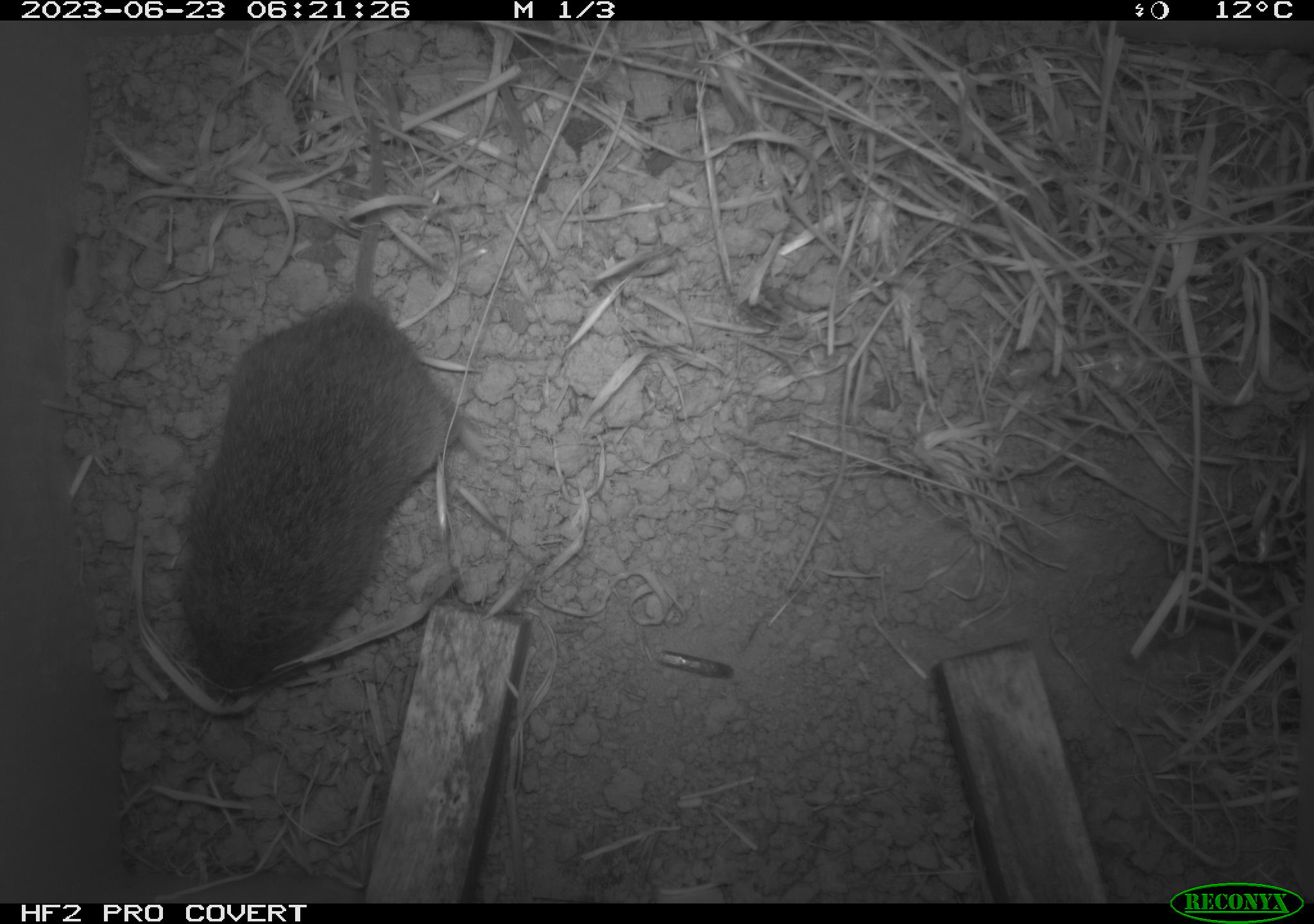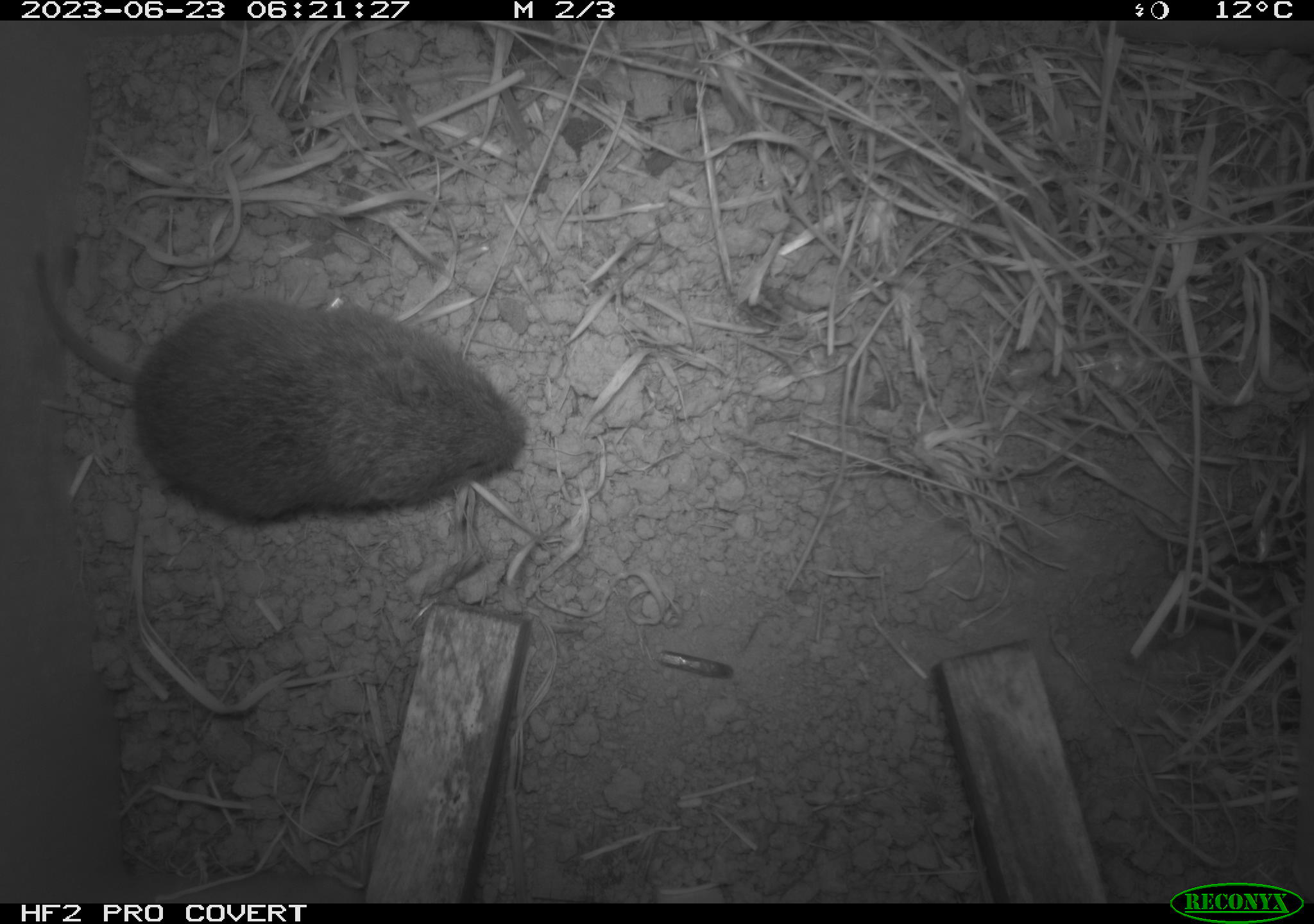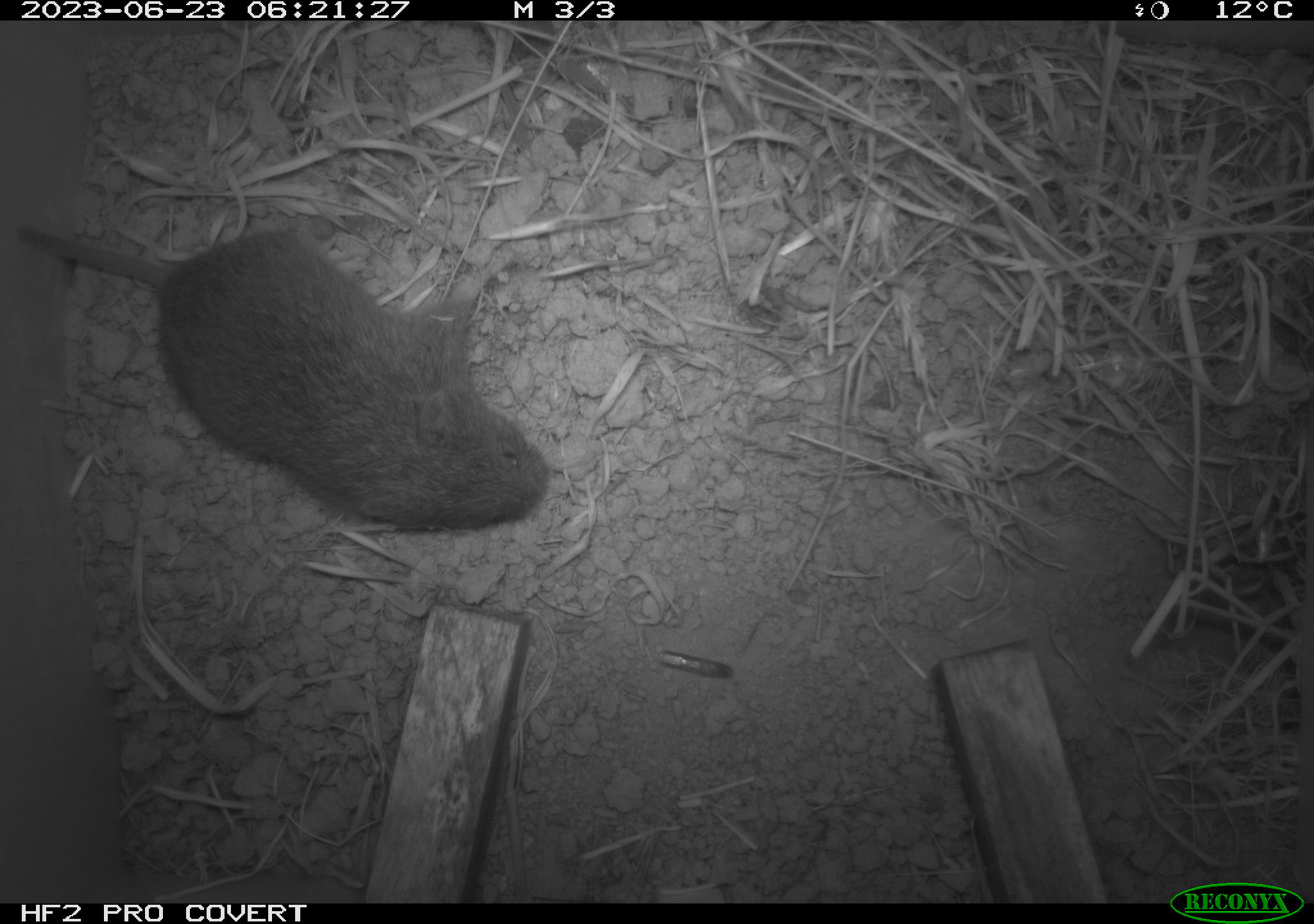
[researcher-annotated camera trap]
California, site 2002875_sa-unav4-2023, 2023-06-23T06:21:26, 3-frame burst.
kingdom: Animalia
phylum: Chordata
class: Mammalia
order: Rodentia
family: Cricetidae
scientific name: Arvicolinae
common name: voles, lemmings, and muskrats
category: arvicolinae subfamily